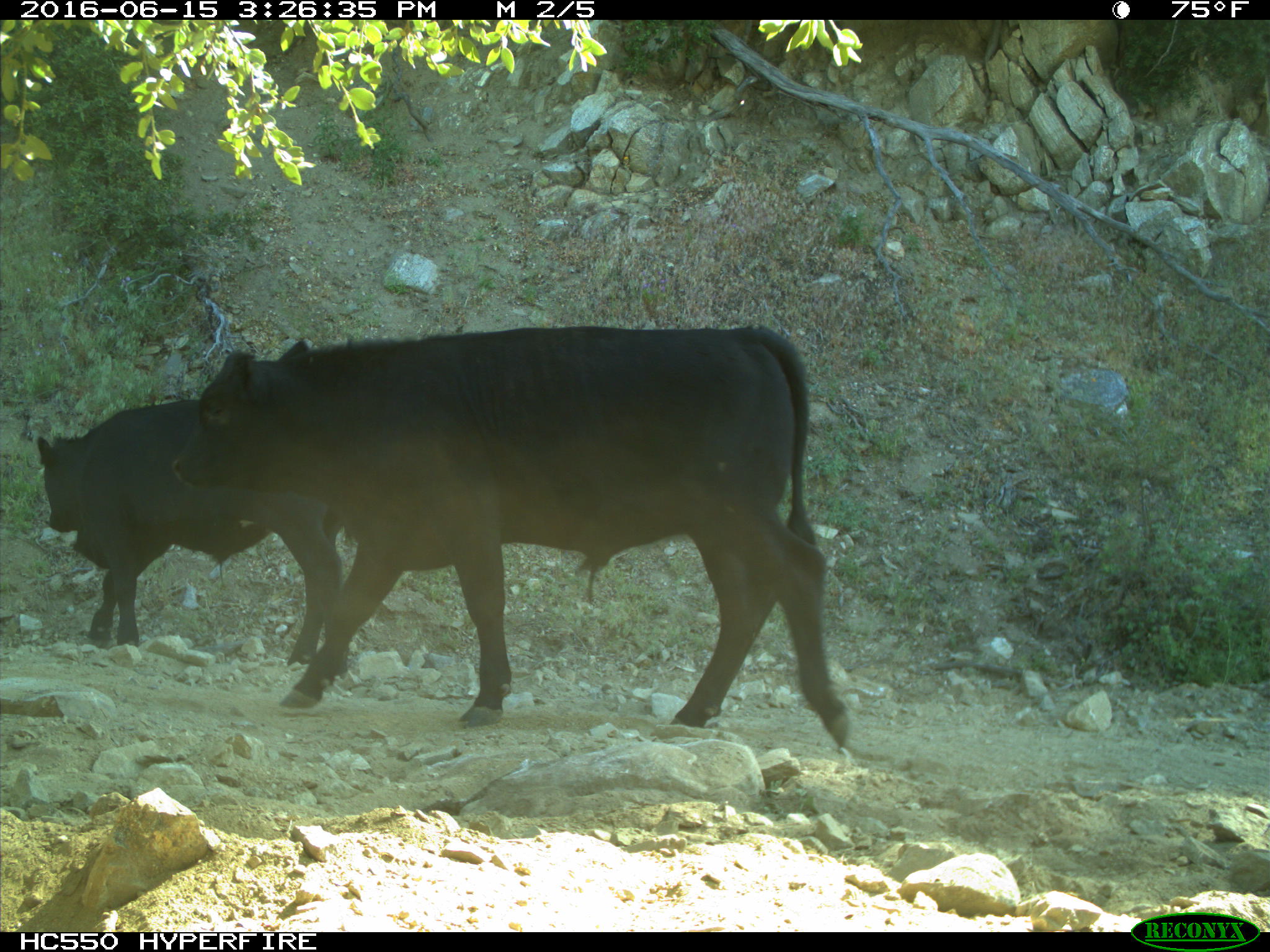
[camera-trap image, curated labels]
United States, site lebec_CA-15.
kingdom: Animalia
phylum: Chordata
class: Mammalia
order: Artiodactyla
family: Bovidae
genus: Bos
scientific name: Bos taurus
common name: domestic cow